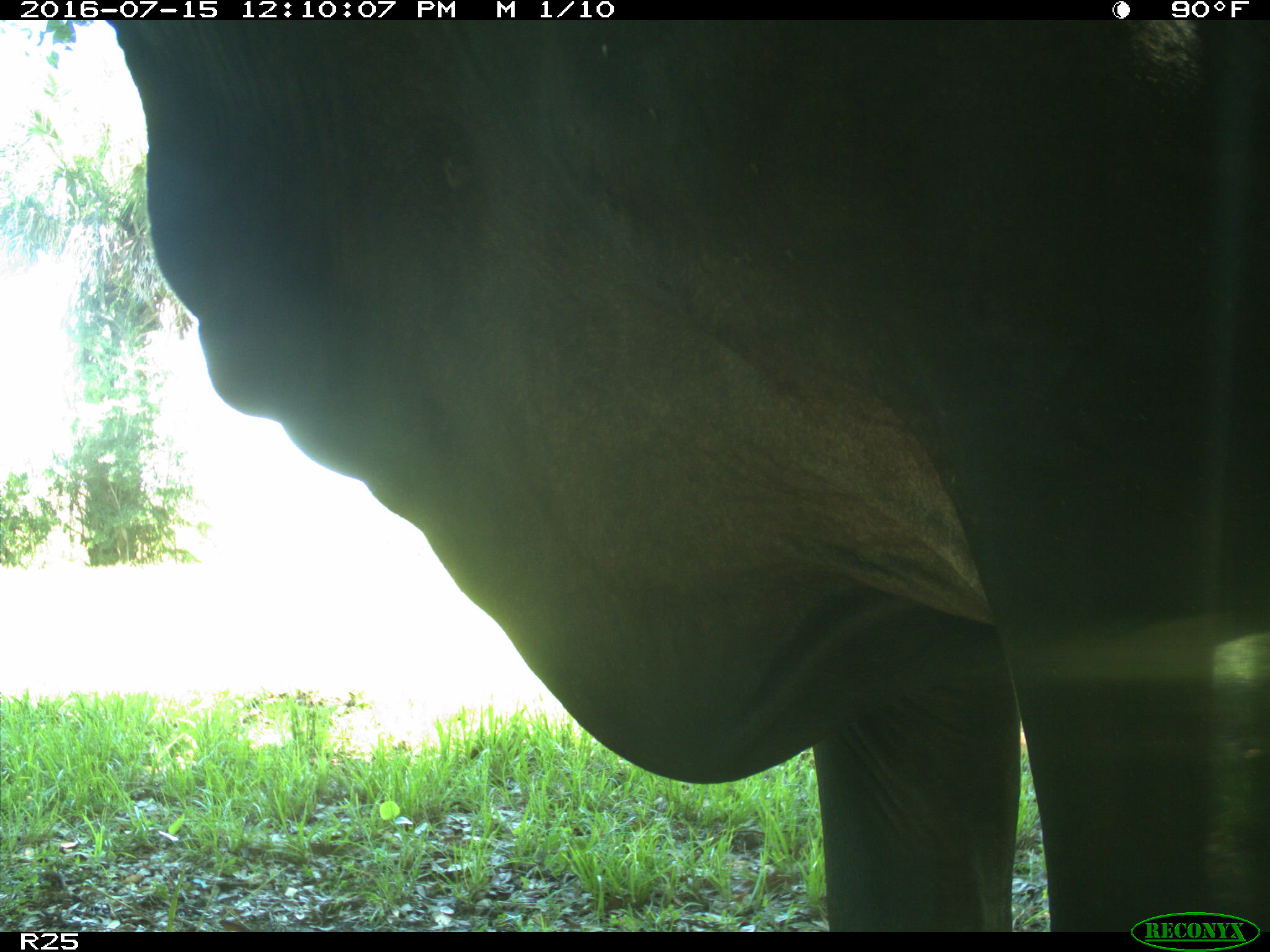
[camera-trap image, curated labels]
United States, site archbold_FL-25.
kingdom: Animalia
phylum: Chordata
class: Mammalia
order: Artiodactyla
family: Bovidae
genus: Bos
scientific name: Bos taurus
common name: domestic cow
Bos taurus (domestic cow).